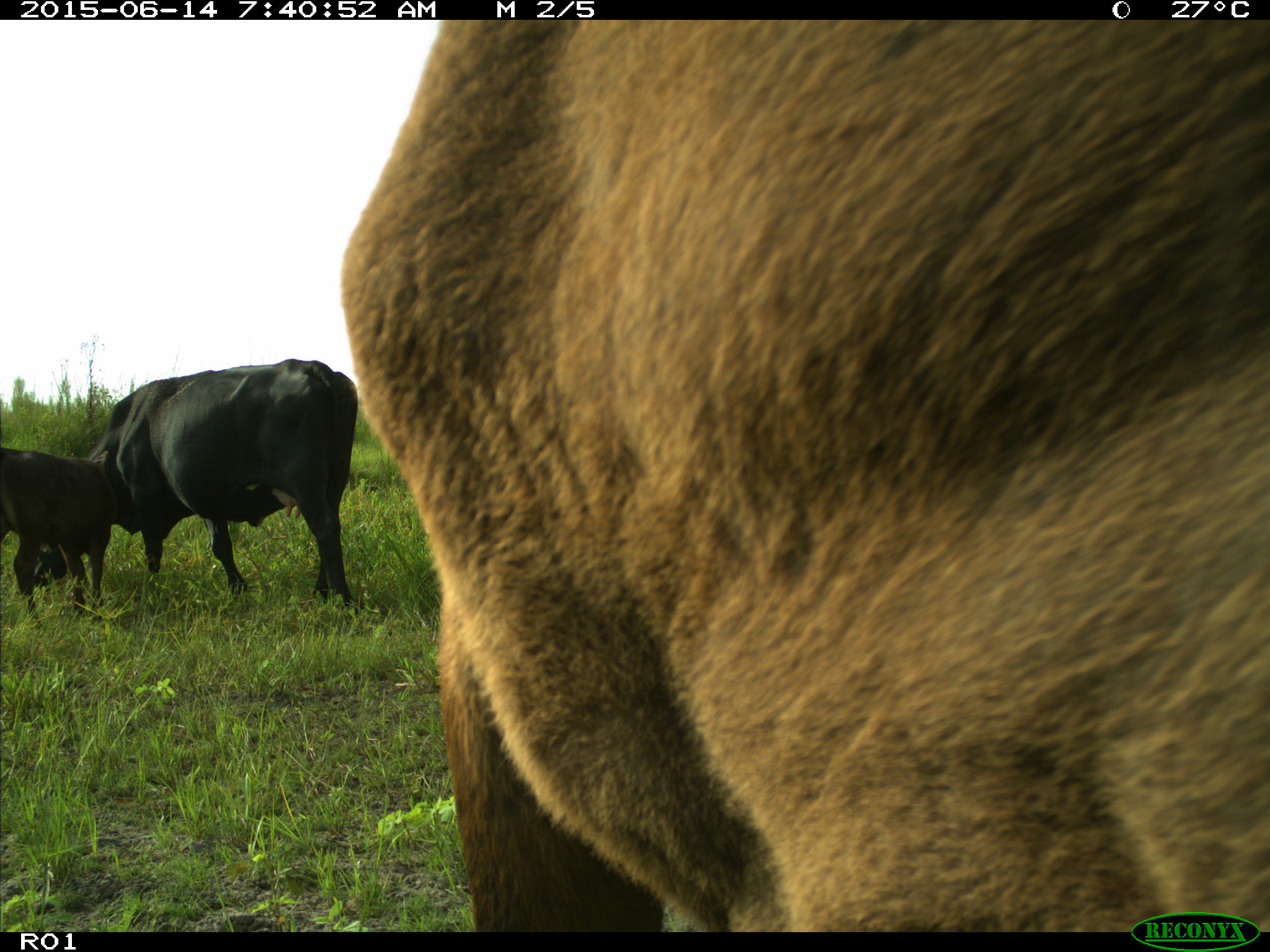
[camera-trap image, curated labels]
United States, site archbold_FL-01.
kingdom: Animalia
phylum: Chordata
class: Mammalia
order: Artiodactyla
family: Bovidae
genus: Bos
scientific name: Bos taurus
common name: domestic cow